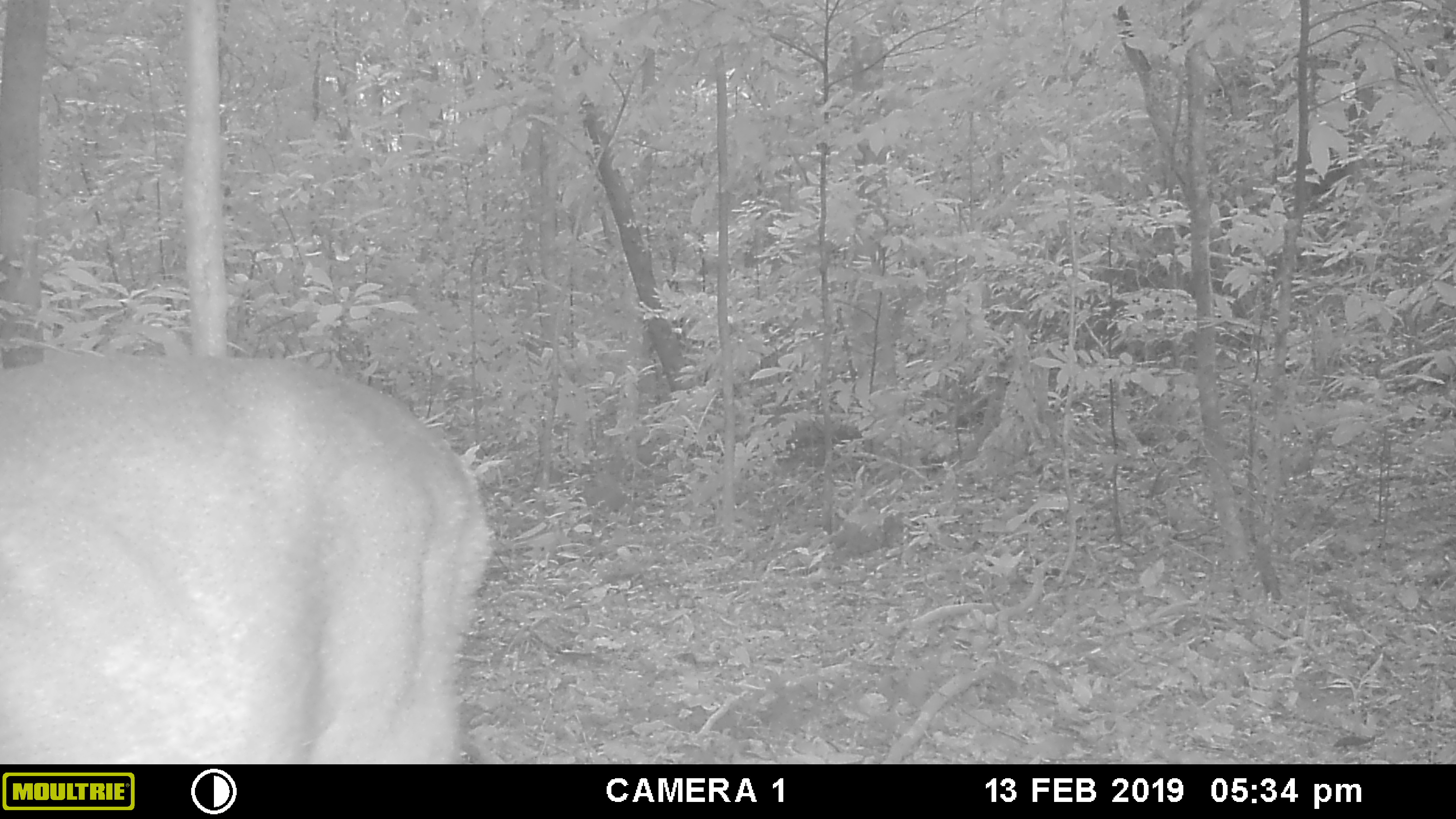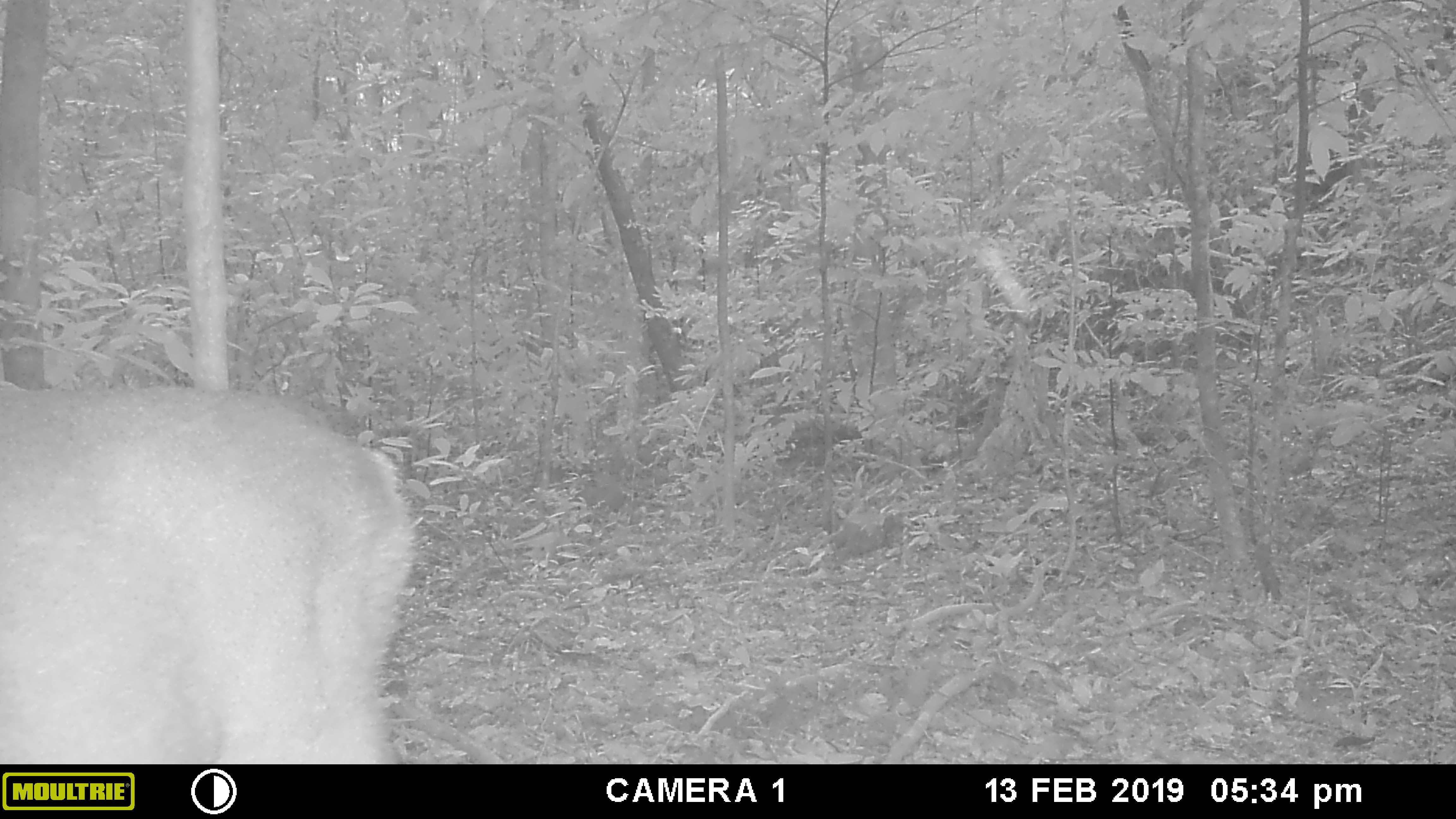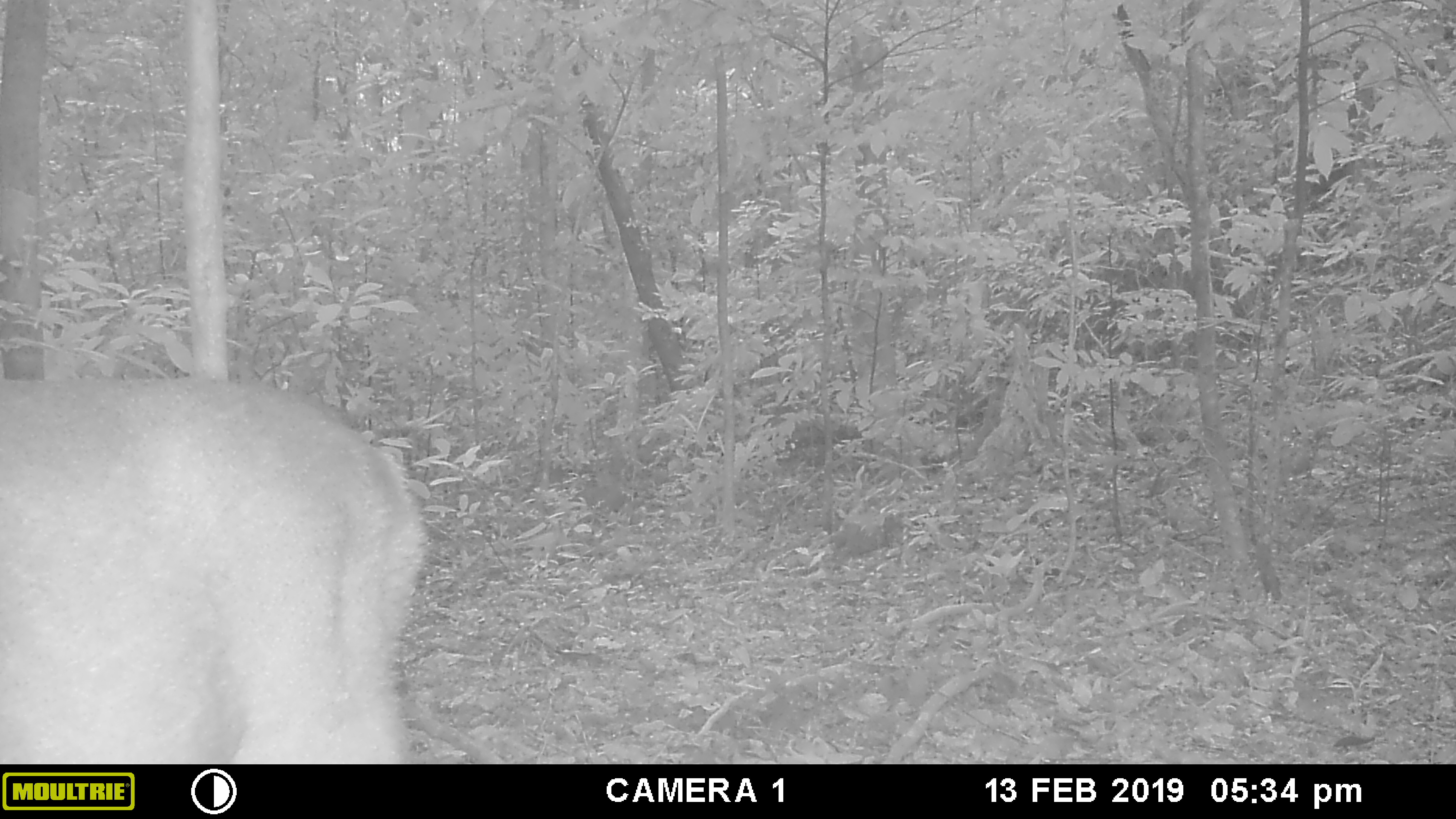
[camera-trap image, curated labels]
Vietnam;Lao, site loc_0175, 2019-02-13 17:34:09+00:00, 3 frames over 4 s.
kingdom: Animalia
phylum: Chordata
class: Mammalia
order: Artiodactyla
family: Cervidae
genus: Muntiacus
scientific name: Muntiacus vuquangensis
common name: large-antlered muntjac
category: large antlered muntjac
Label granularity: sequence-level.